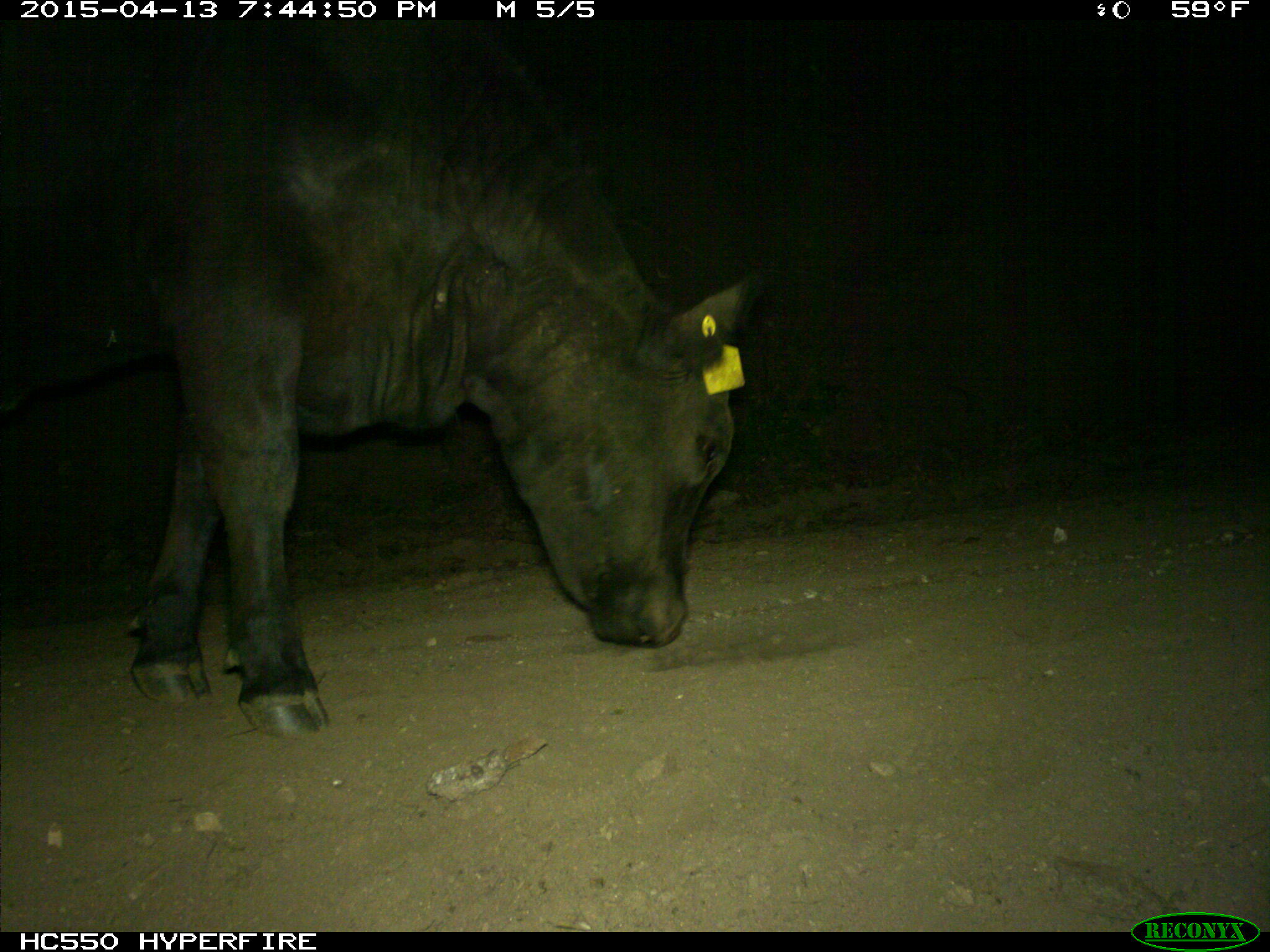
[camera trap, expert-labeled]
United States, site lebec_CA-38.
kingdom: Animalia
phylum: Chordata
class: Mammalia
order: Artiodactyla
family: Bovidae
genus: Bos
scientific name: Bos taurus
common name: domestic cow